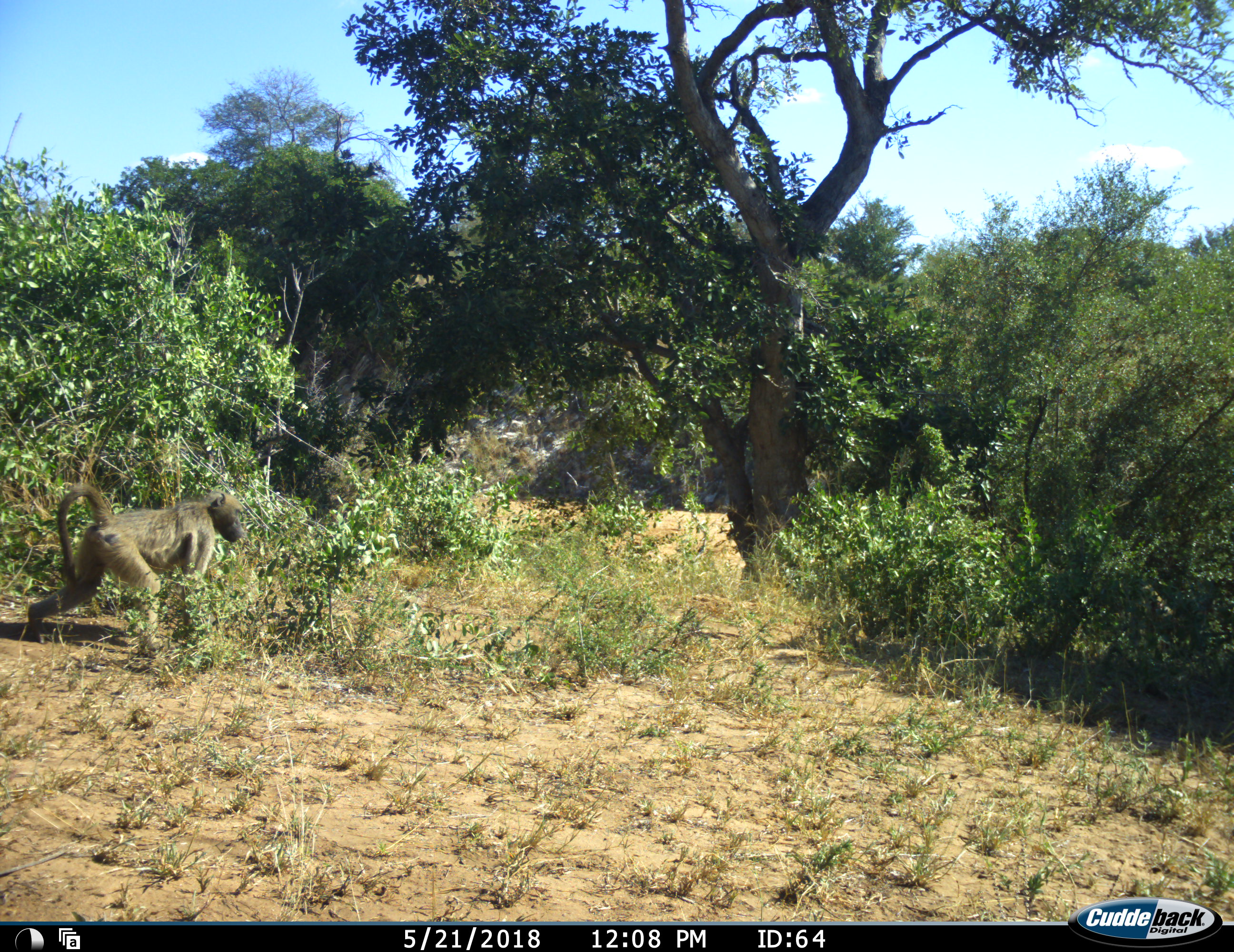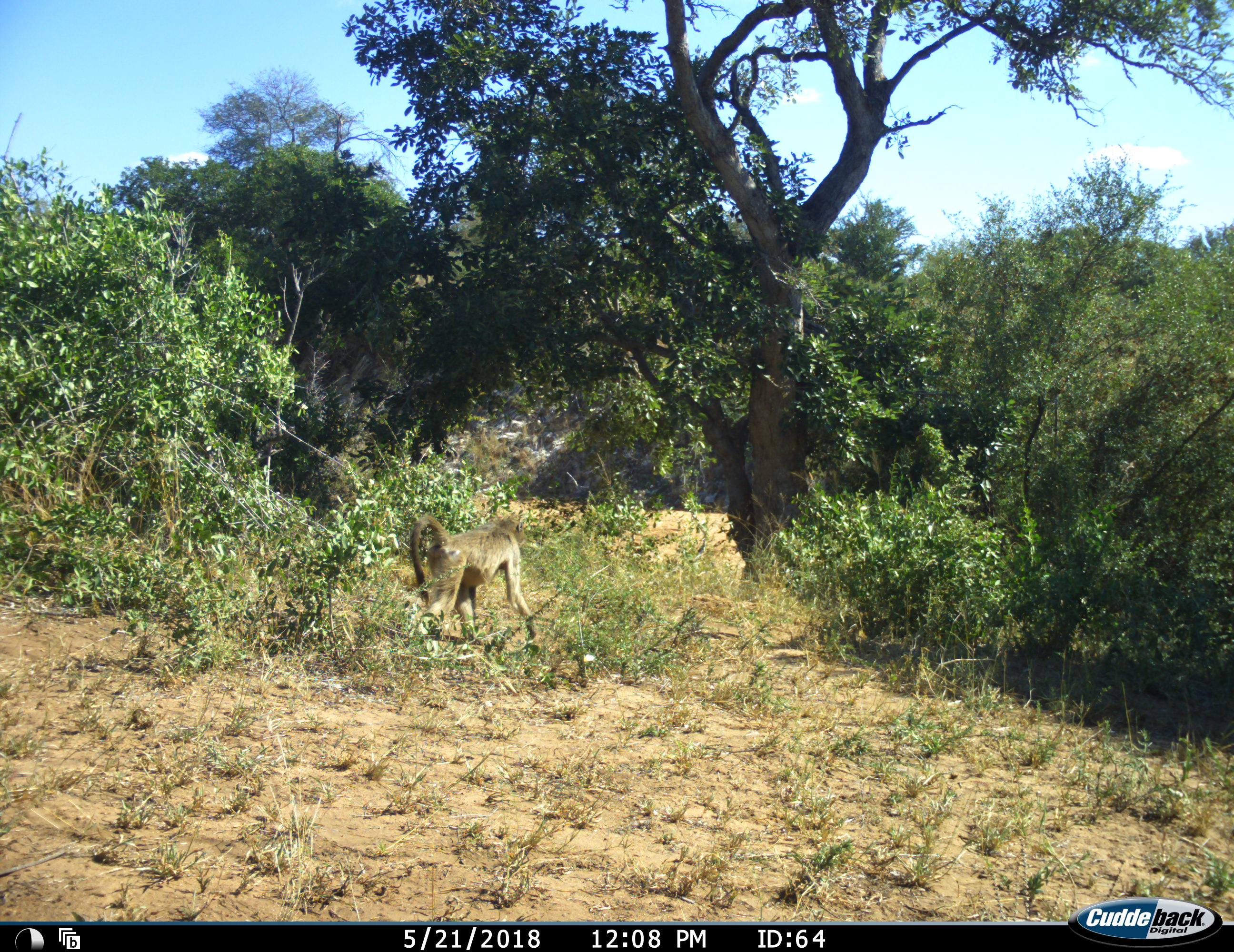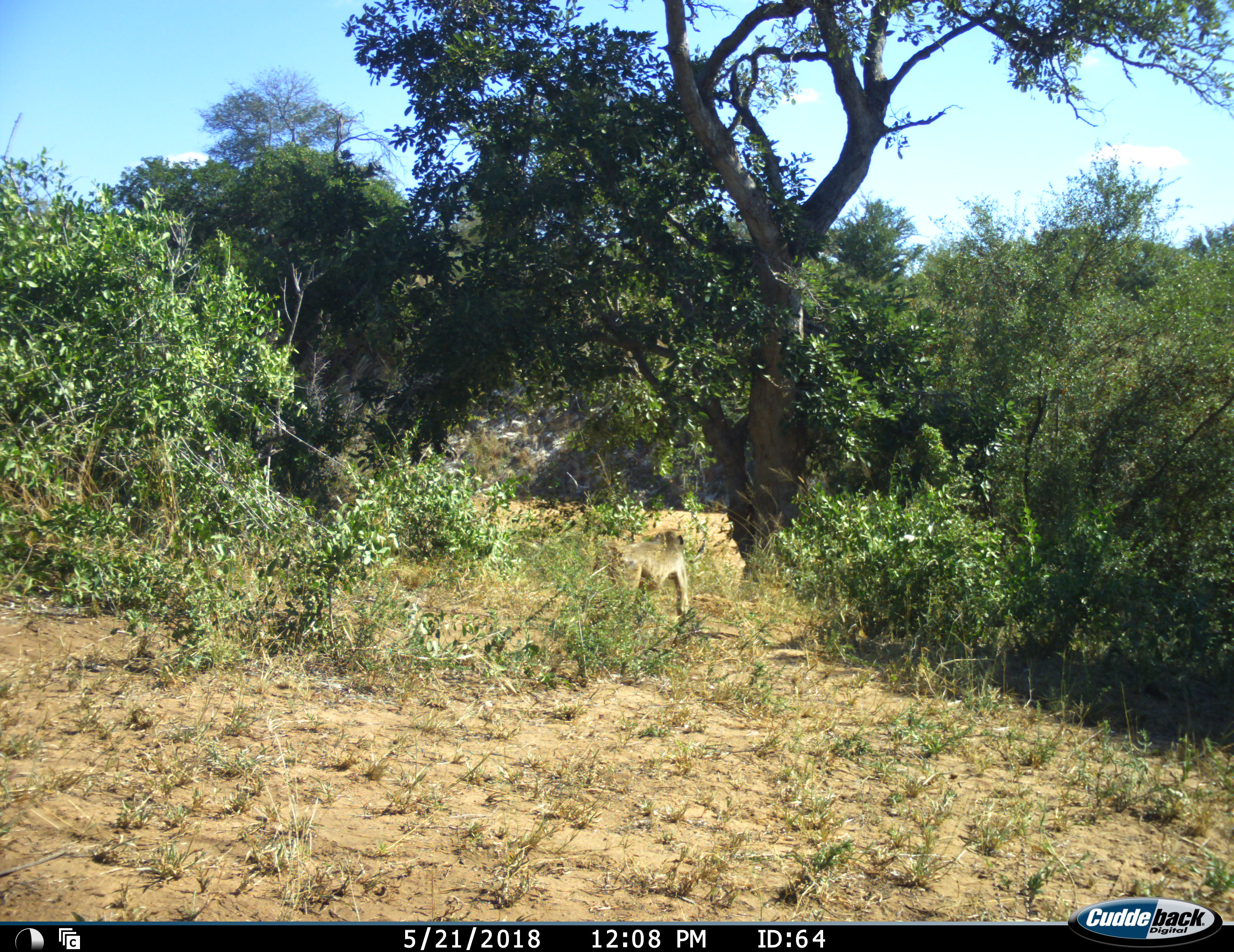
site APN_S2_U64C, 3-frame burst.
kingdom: Animalia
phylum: Chordata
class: Mammalia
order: Primates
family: Cercopithecidae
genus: Papio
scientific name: Papio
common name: baboon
Baboon (Papio), count 1. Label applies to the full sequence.